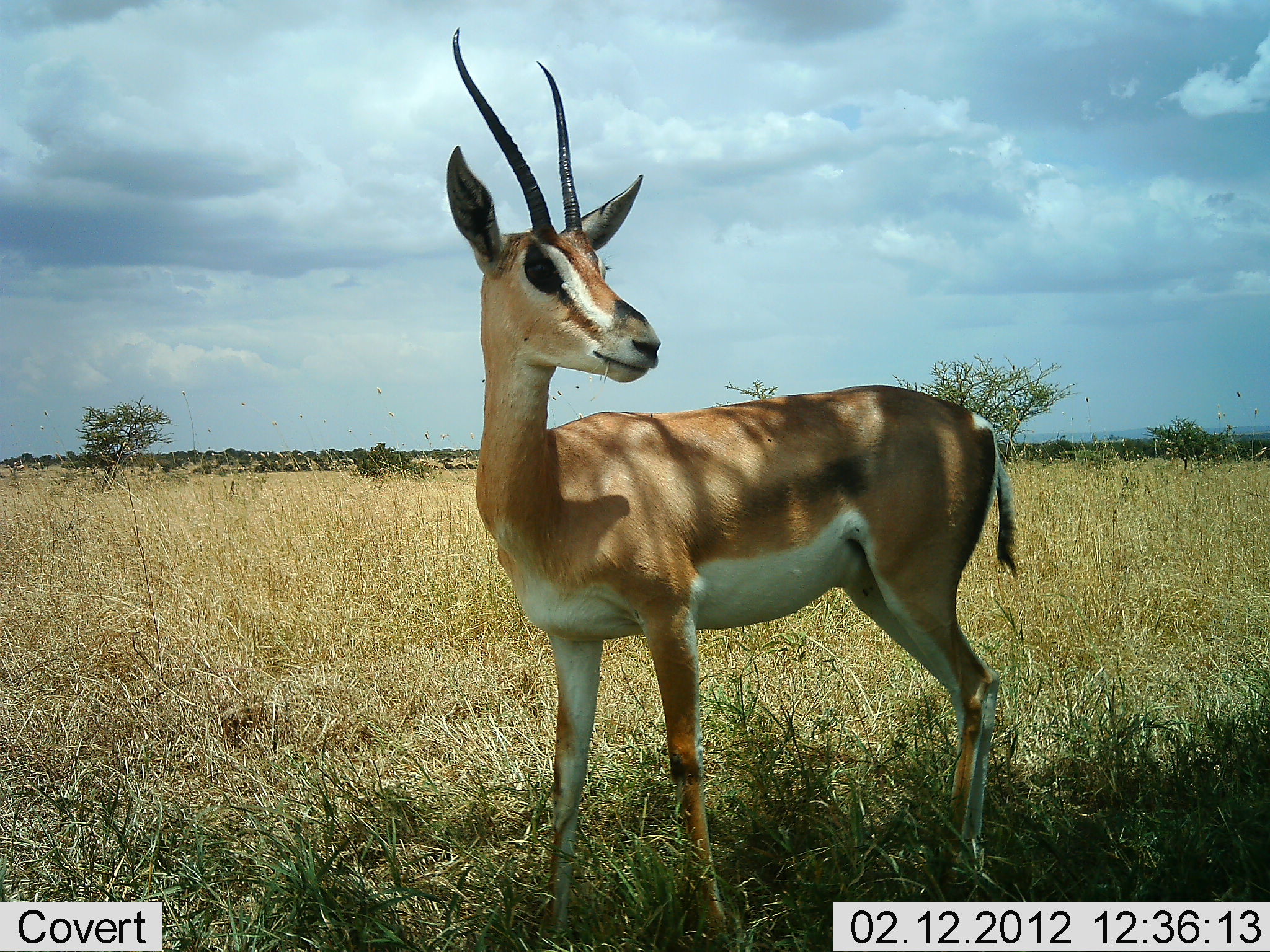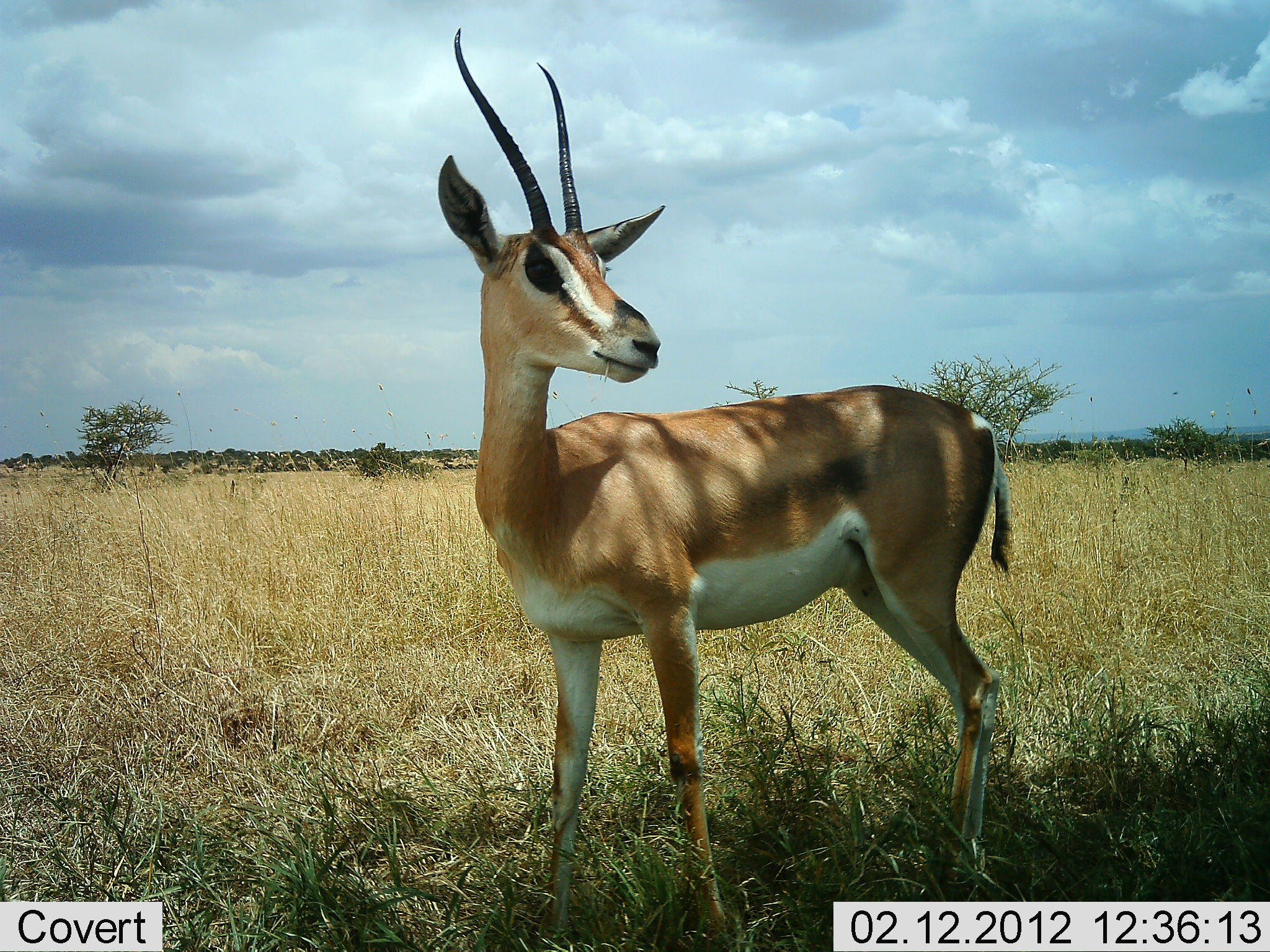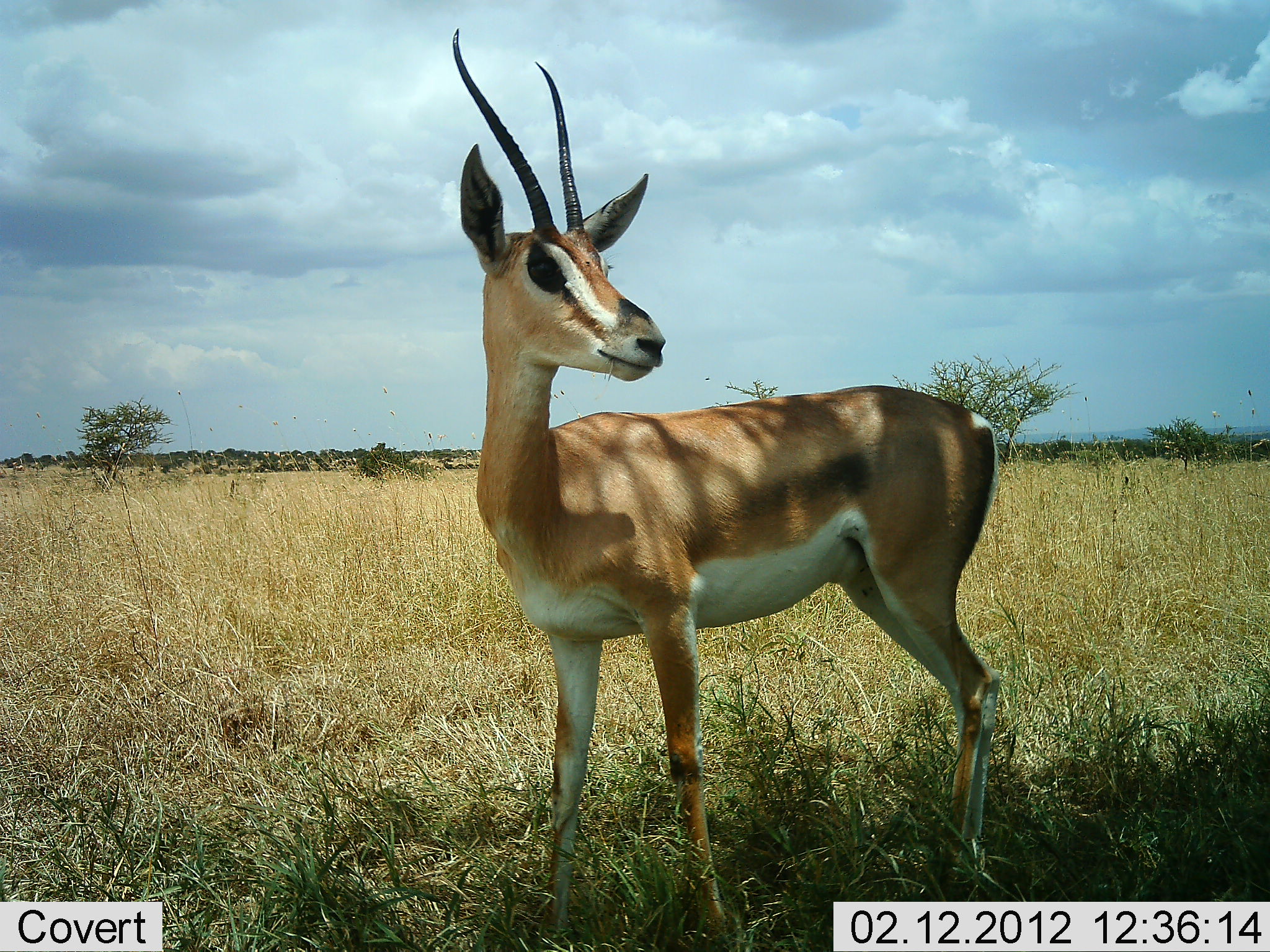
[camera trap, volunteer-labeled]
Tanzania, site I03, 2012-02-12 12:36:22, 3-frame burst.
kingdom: Animalia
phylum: Chordata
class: Mammalia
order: Artiodactyla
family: Bovidae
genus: Nanger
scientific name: Nanger granti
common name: grant's gazelle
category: gazellegrants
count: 1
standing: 100%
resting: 0%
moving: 0%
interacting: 0%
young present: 6%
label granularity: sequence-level